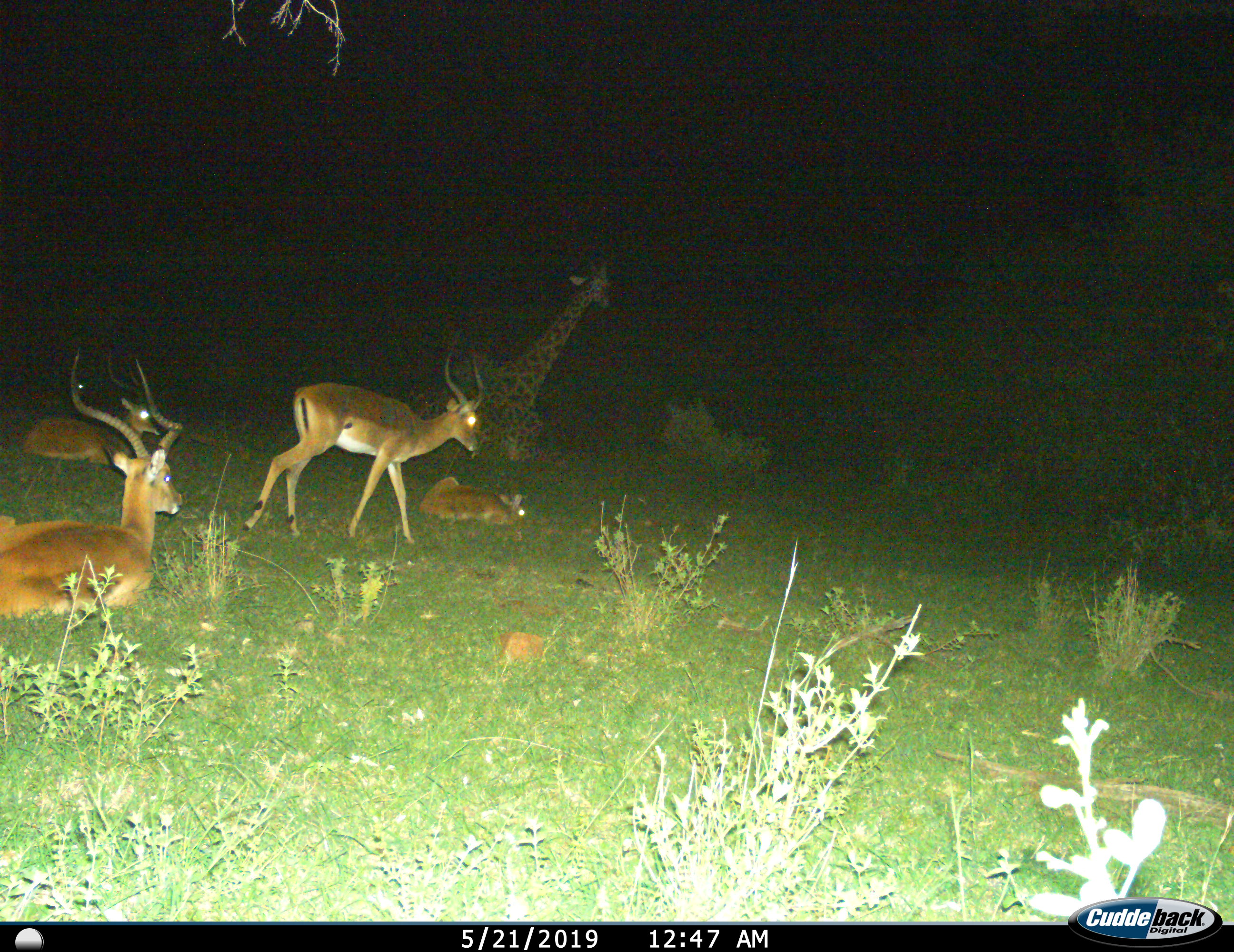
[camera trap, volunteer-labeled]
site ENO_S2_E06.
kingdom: Animalia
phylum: Chordata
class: Mammalia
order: Artiodactyla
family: Giraffidae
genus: Giraffa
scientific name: Giraffa camelopardalis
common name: giraffe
Giraffe (Giraffa camelopardalis), count 1. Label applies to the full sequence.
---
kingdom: Animalia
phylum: Chordata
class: Mammalia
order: Artiodactyla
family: Bovidae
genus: Aepyceros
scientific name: Aepyceros melampus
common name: impala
Impala (Aepyceros melampus), count 4. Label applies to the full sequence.